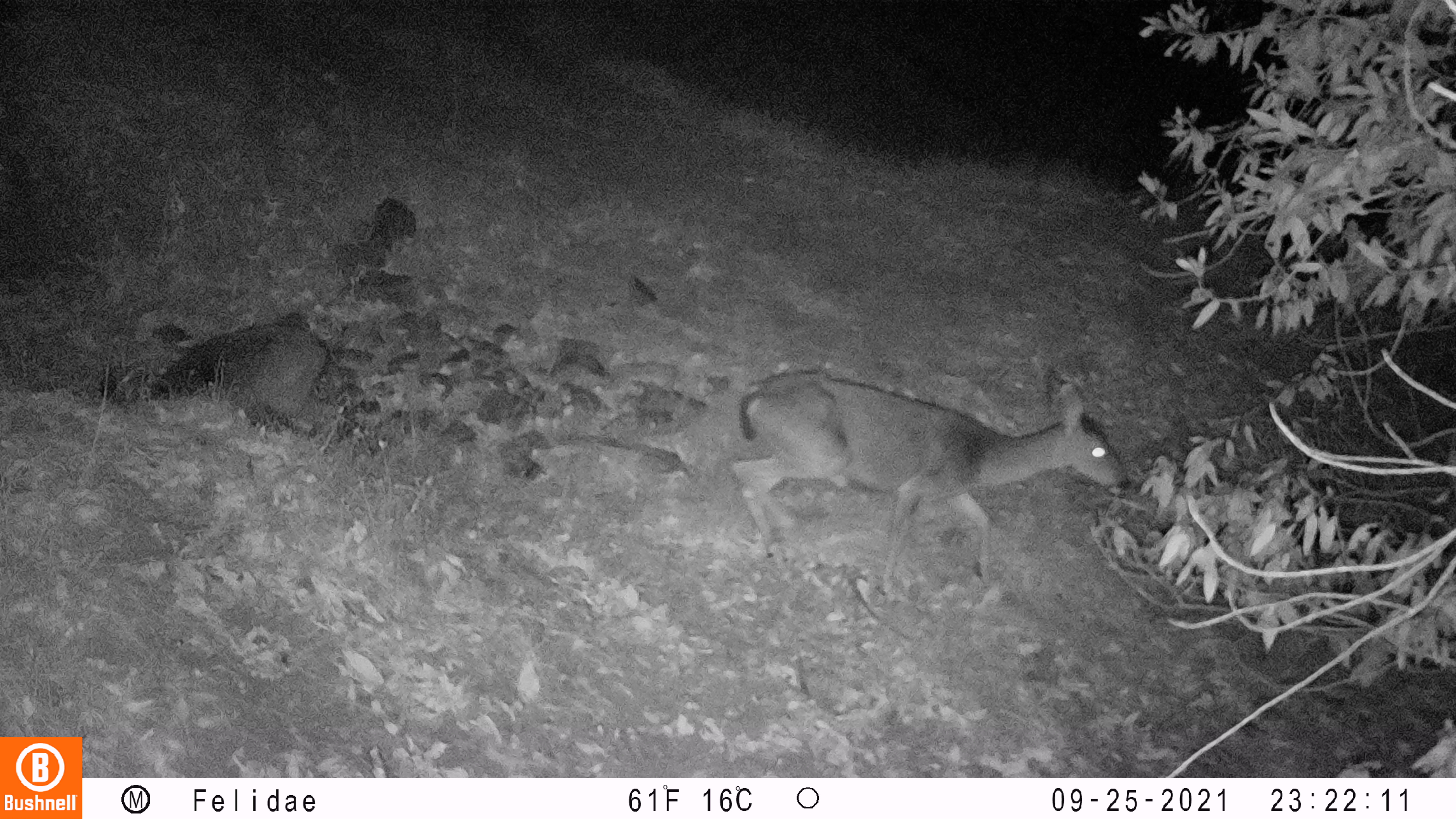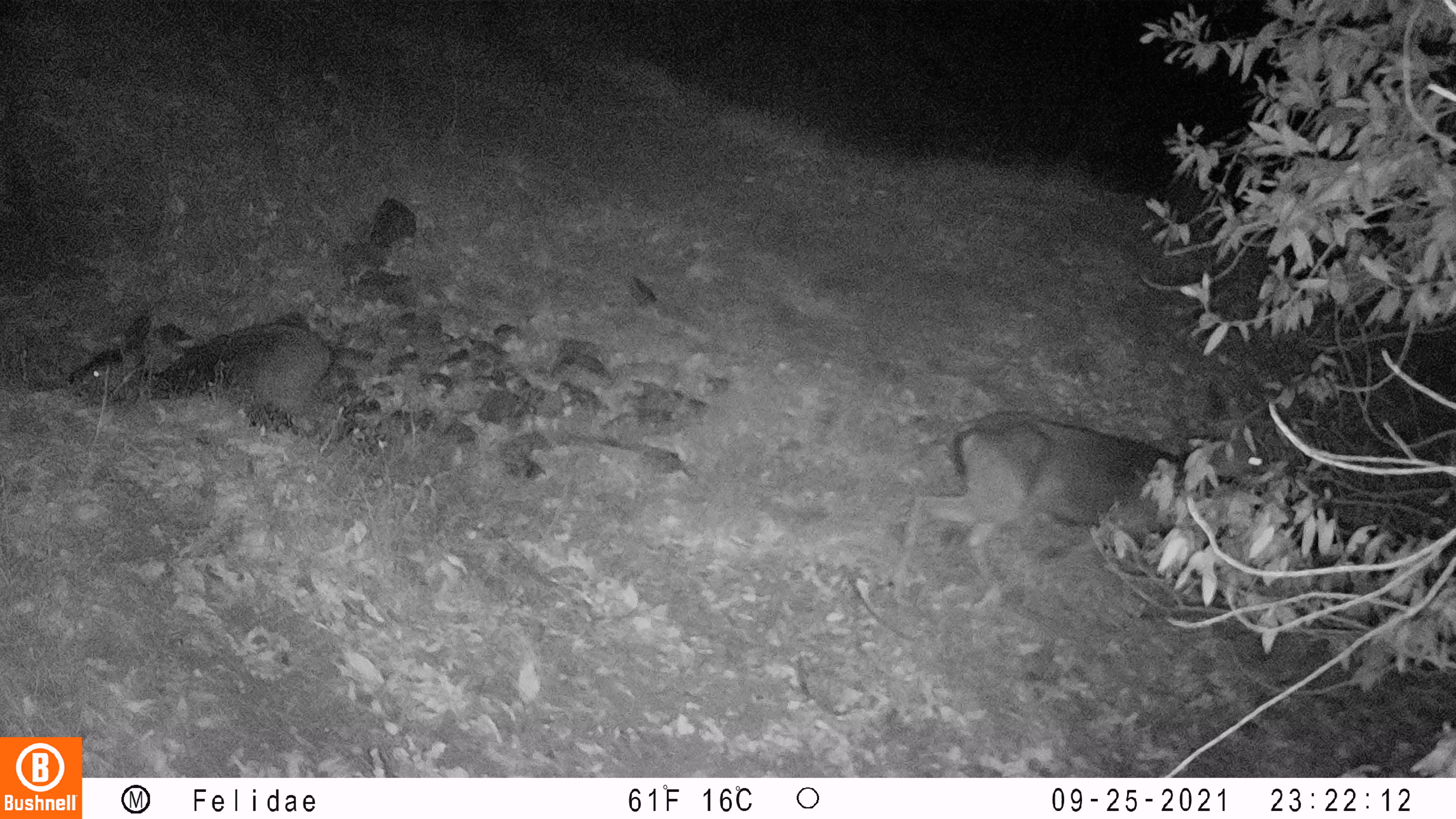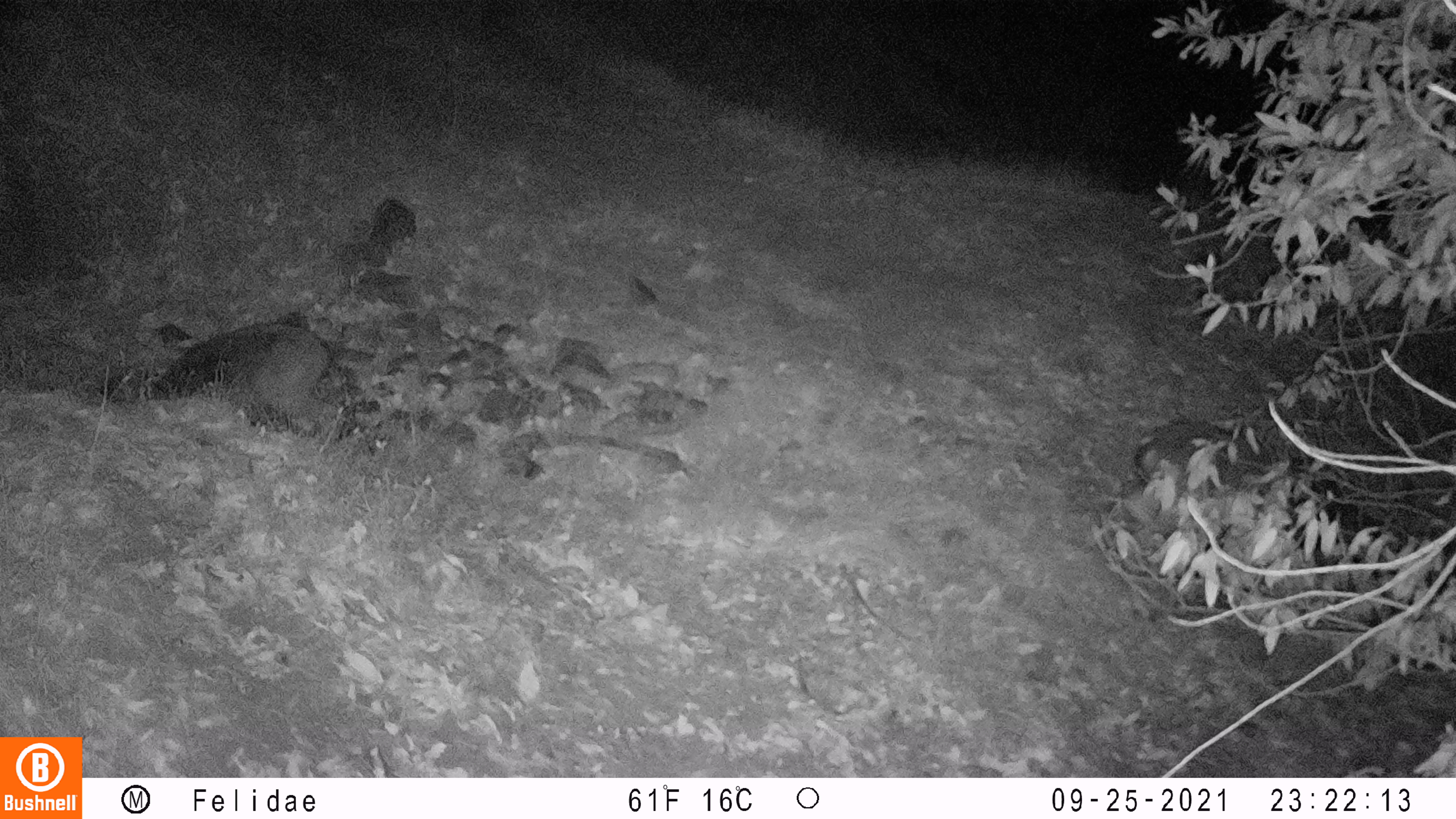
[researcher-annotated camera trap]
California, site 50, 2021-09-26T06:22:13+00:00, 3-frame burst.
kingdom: Animalia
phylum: Chordata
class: Mammalia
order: Artiodactyla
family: Cervidae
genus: Odocoileus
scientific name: Odocoileus hemionus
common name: mule deer